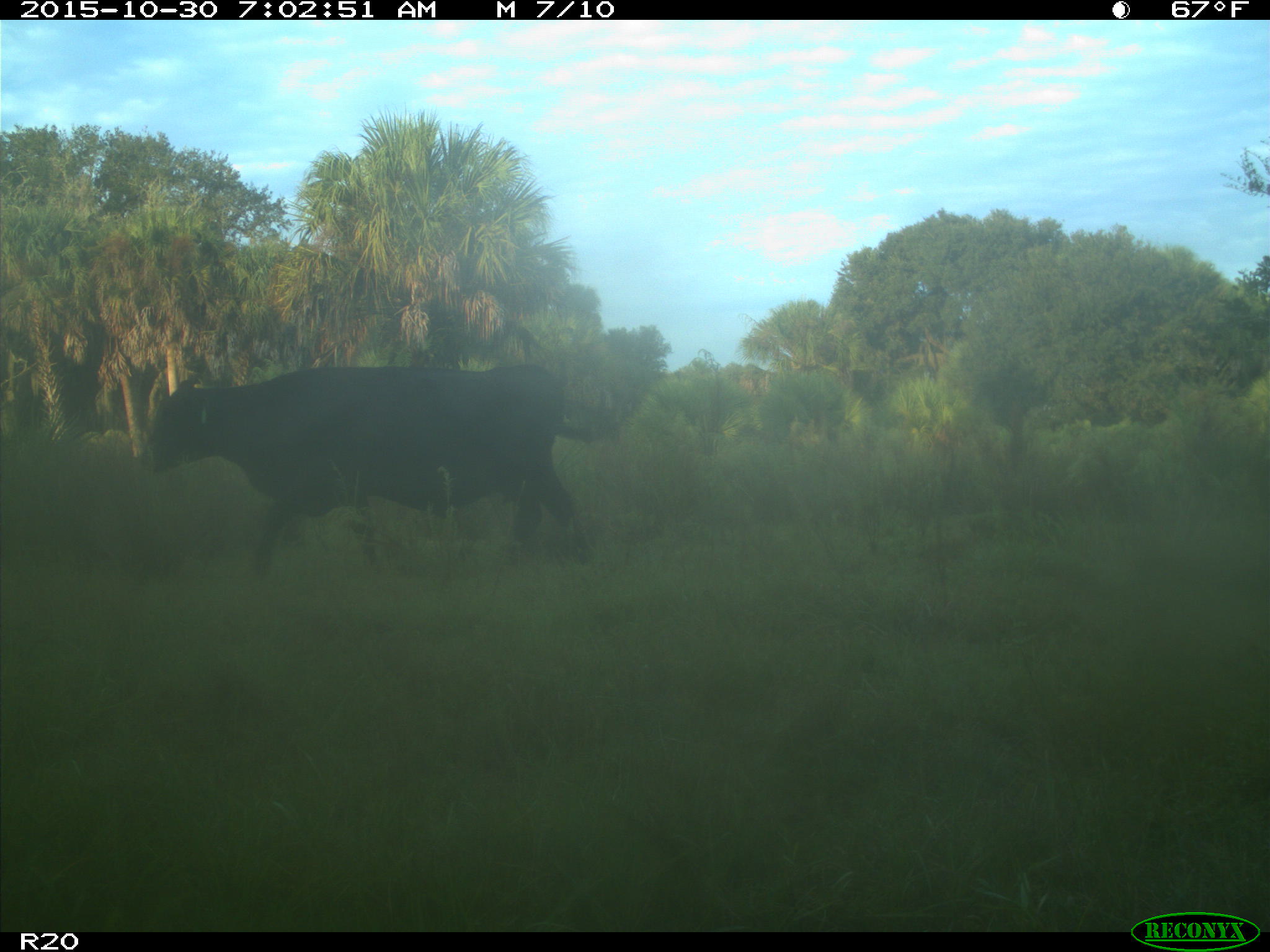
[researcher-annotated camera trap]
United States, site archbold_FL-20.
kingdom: Animalia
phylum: Chordata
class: Mammalia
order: Artiodactyla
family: Bovidae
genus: Bos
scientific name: Bos taurus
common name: domestic cow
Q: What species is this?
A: Bos taurus (domestic cow).